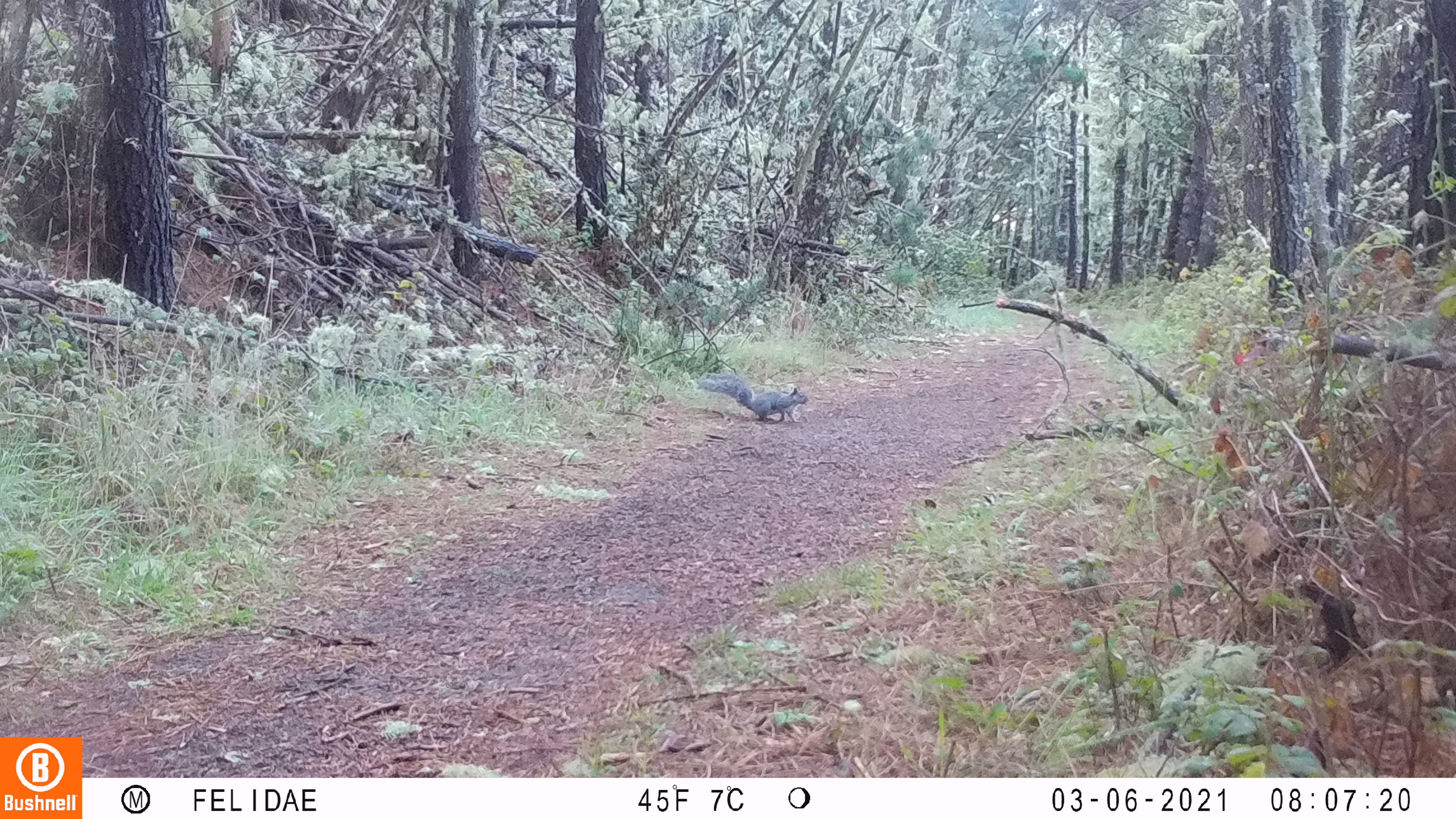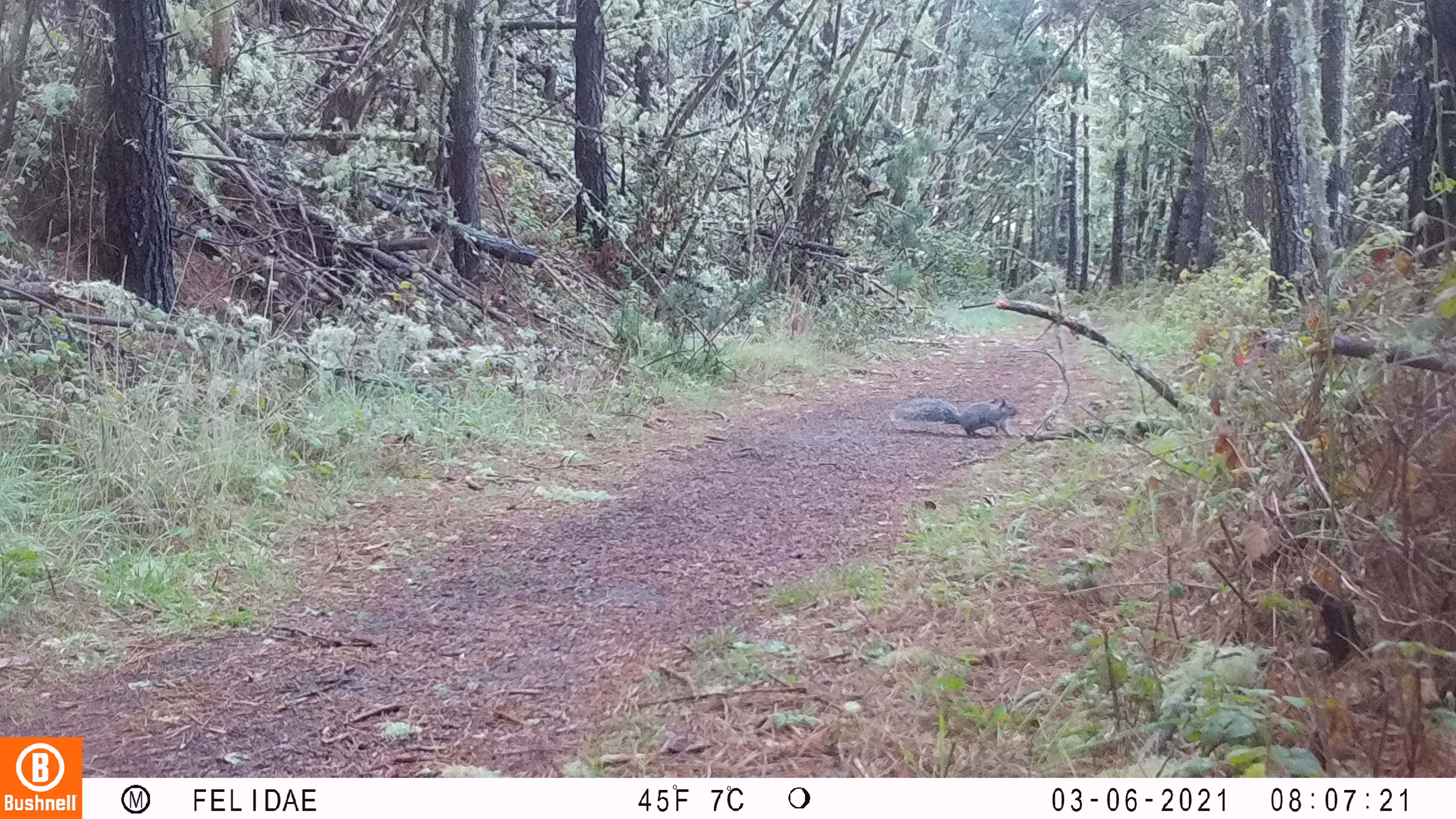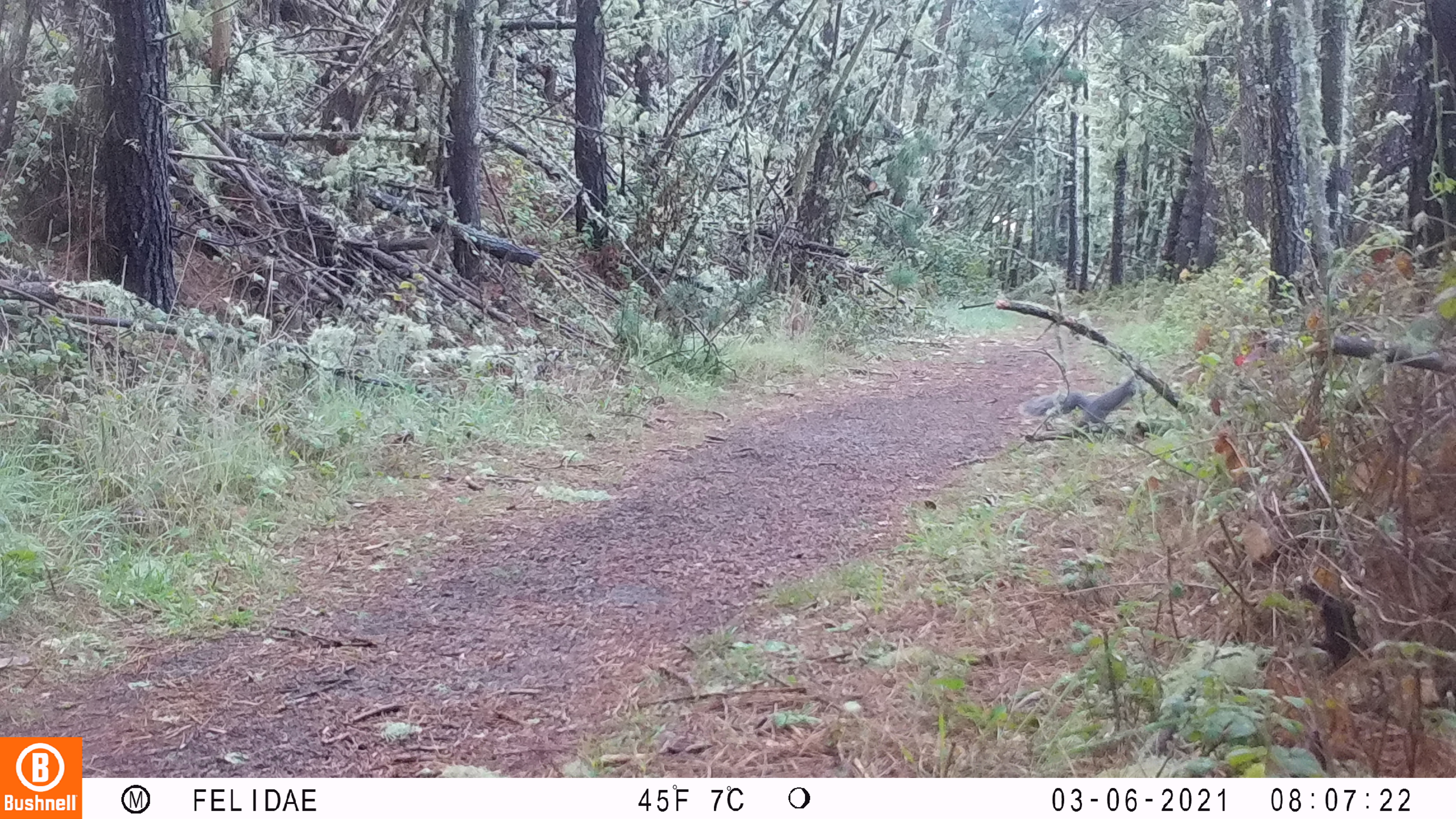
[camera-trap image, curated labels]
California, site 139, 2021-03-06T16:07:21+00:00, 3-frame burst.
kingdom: Animalia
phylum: Chordata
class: Mammalia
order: Rodentia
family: Sciuridae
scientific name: Sciuridae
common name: squirrel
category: unknown squirrel